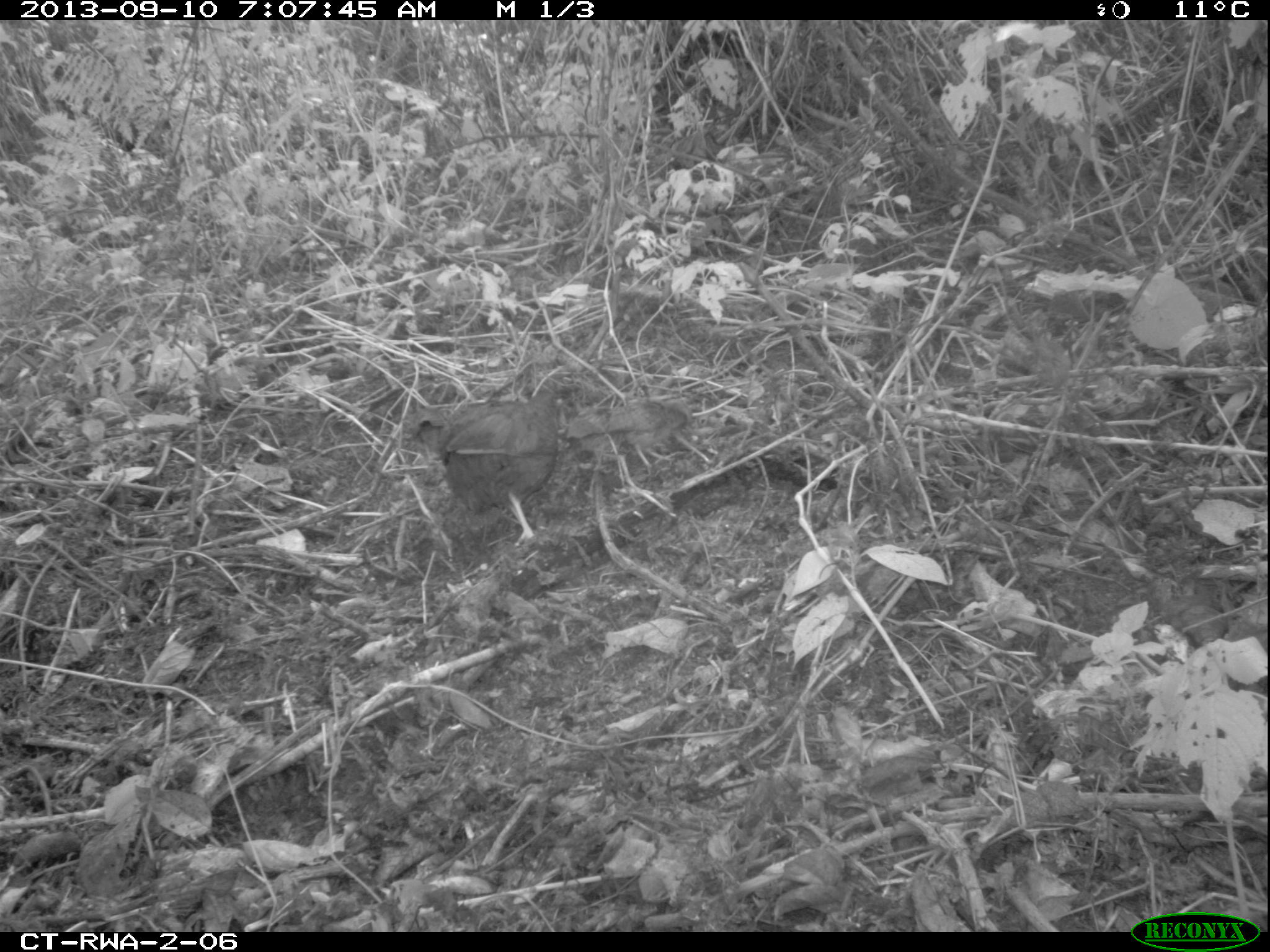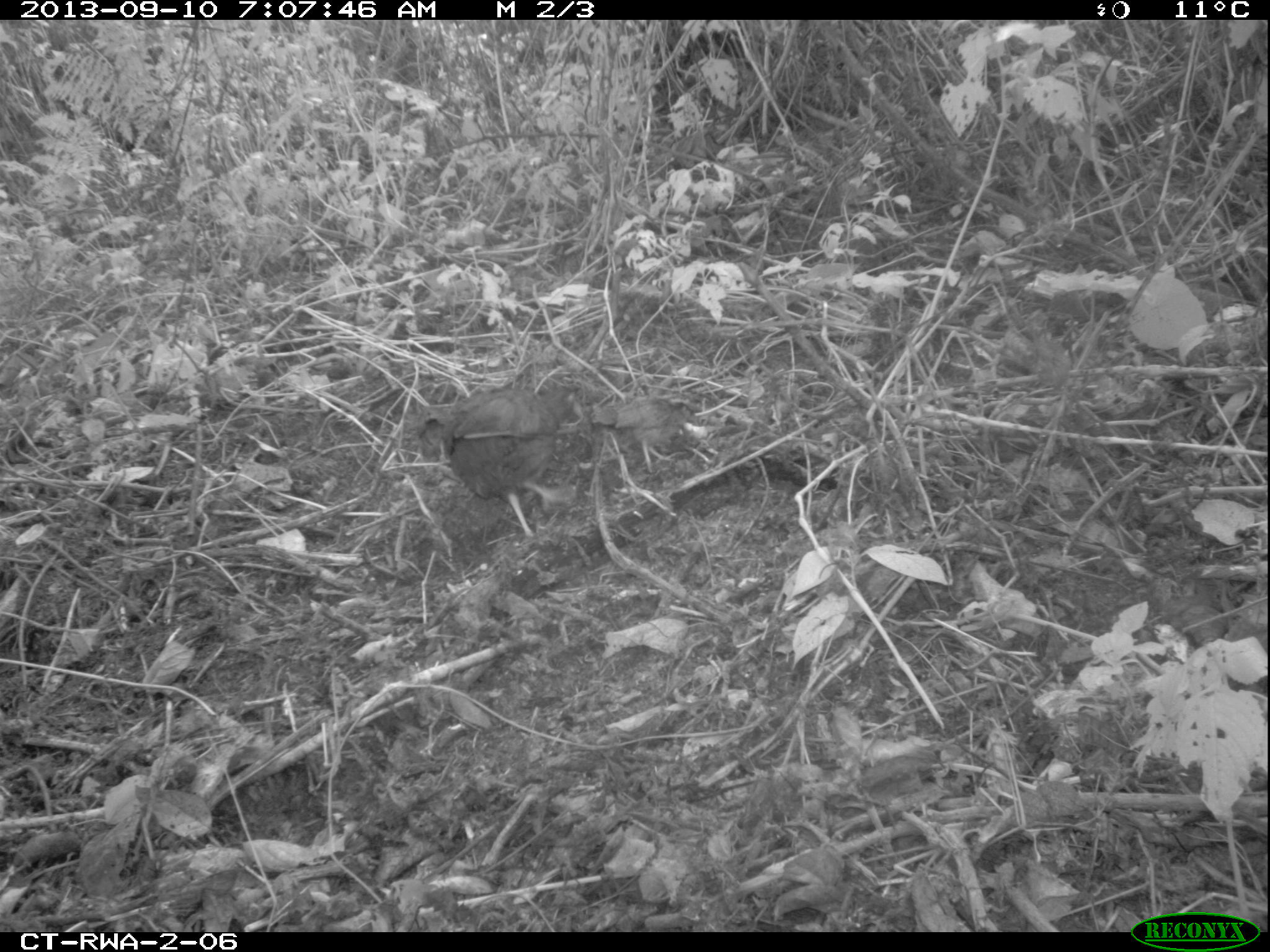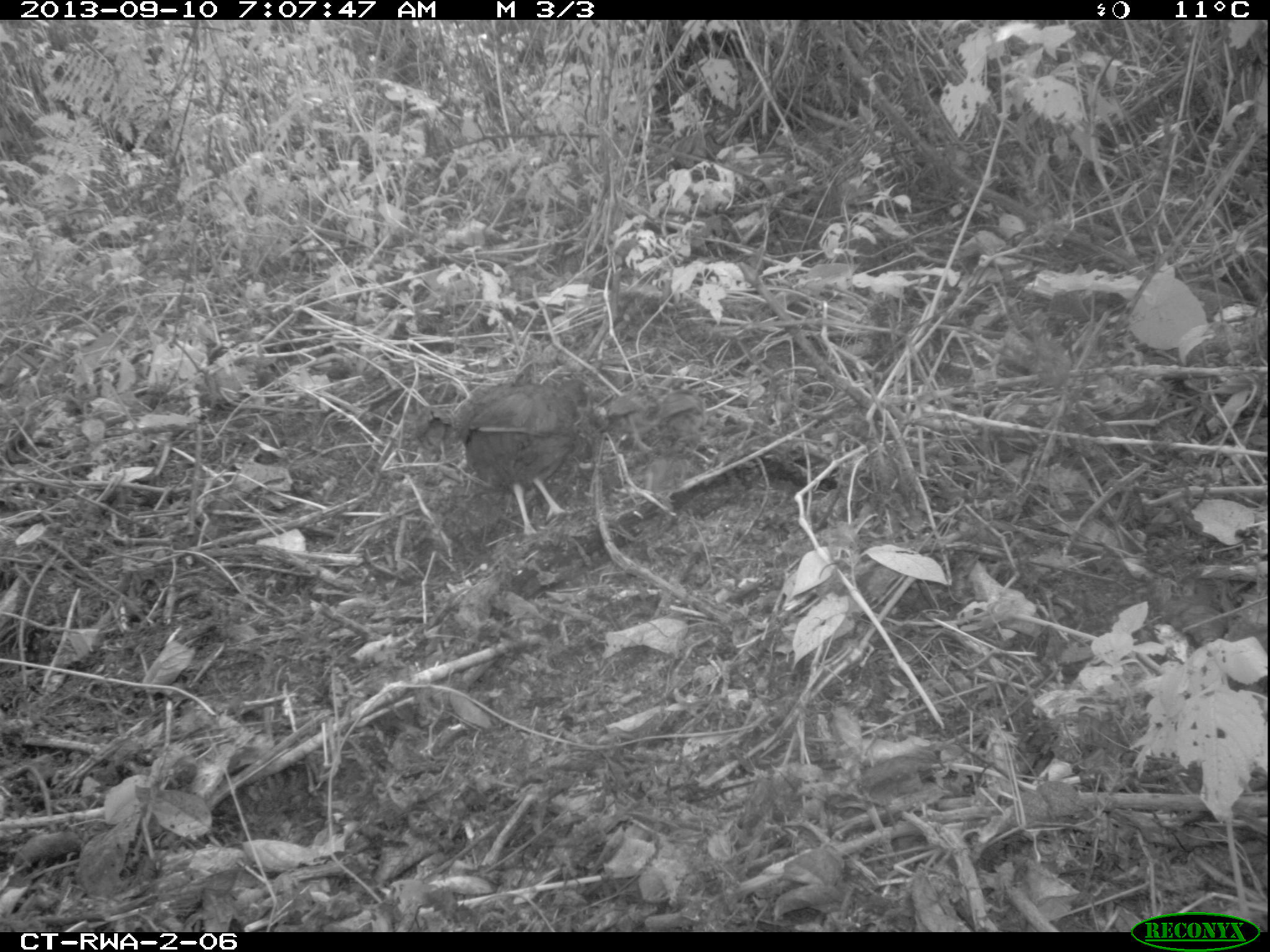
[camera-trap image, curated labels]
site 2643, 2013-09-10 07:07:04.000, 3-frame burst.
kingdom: Animalia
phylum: Chordata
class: Aves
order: Galliformes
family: Phasianidae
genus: Pternistis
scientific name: Pternistis nobilis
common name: handsome francolin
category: francolinus nobilis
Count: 5.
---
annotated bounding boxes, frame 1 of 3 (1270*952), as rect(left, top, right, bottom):
francolinus nobilis: rect(399, 383, 570, 546); rect(555, 396, 703, 470)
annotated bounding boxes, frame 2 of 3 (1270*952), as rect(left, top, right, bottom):
francolinus nobilis: rect(414, 381, 579, 538); rect(616, 393, 703, 474); rect(536, 404, 619, 488)